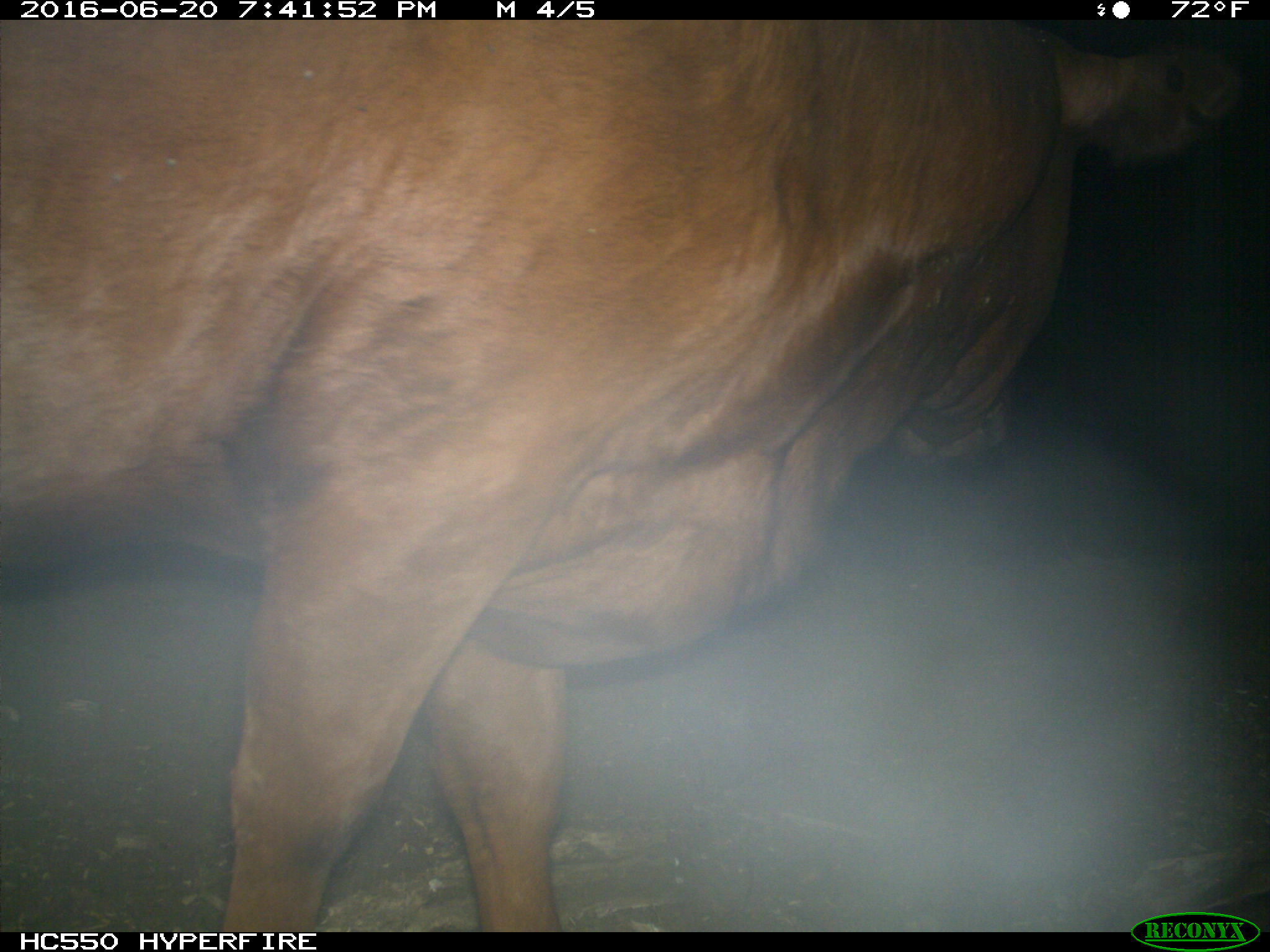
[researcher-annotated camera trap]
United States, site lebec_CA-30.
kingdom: Animalia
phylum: Chordata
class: Mammalia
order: Artiodactyla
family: Bovidae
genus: Bos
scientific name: Bos taurus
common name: domestic cow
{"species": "Bos taurus (domestic cow)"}